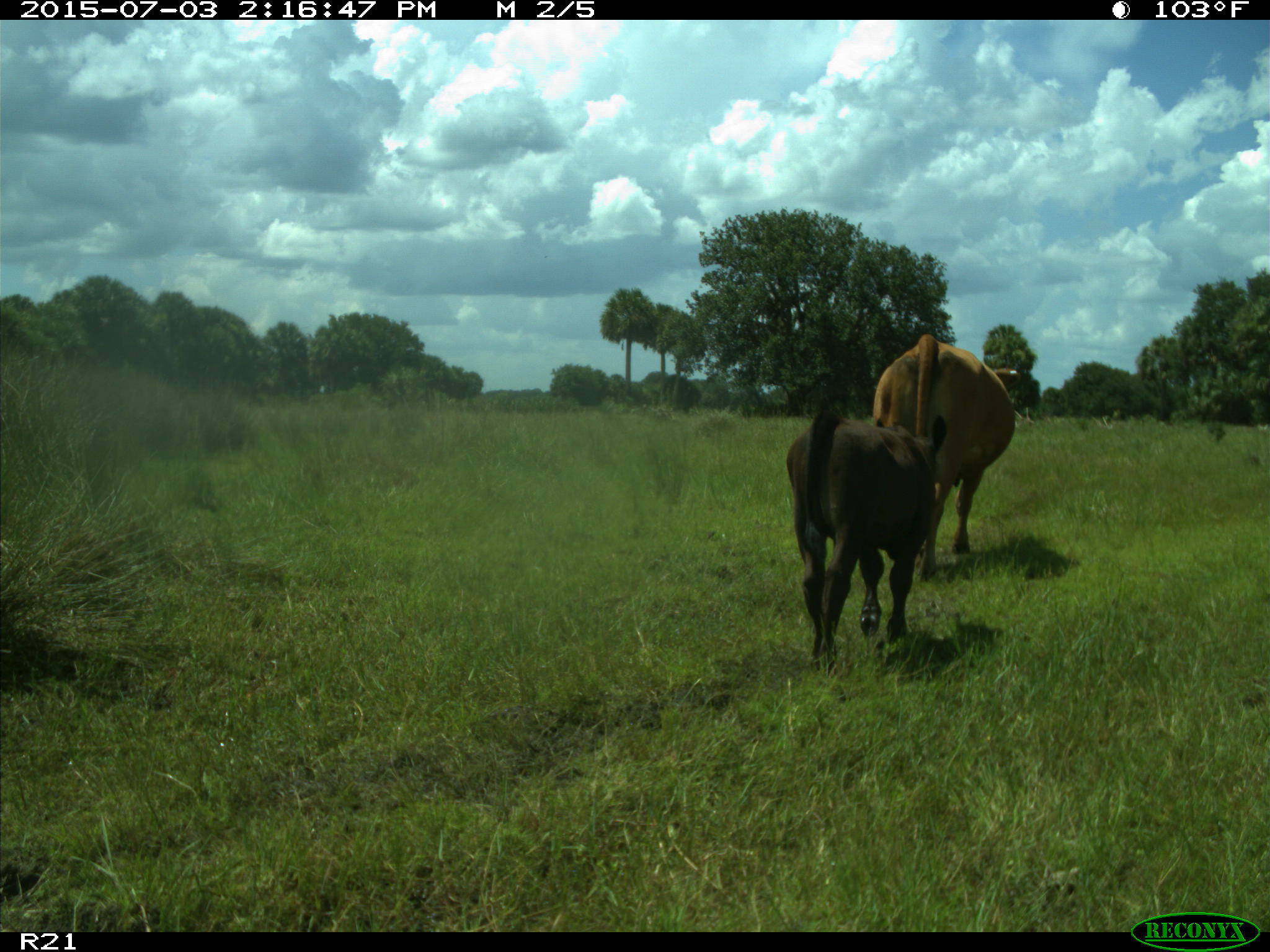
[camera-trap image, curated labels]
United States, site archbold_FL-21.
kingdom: Animalia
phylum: Chordata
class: Mammalia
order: Artiodactyla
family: Bovidae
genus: Bos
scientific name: Bos taurus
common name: domestic cow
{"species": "Bos taurus (domestic cow)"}